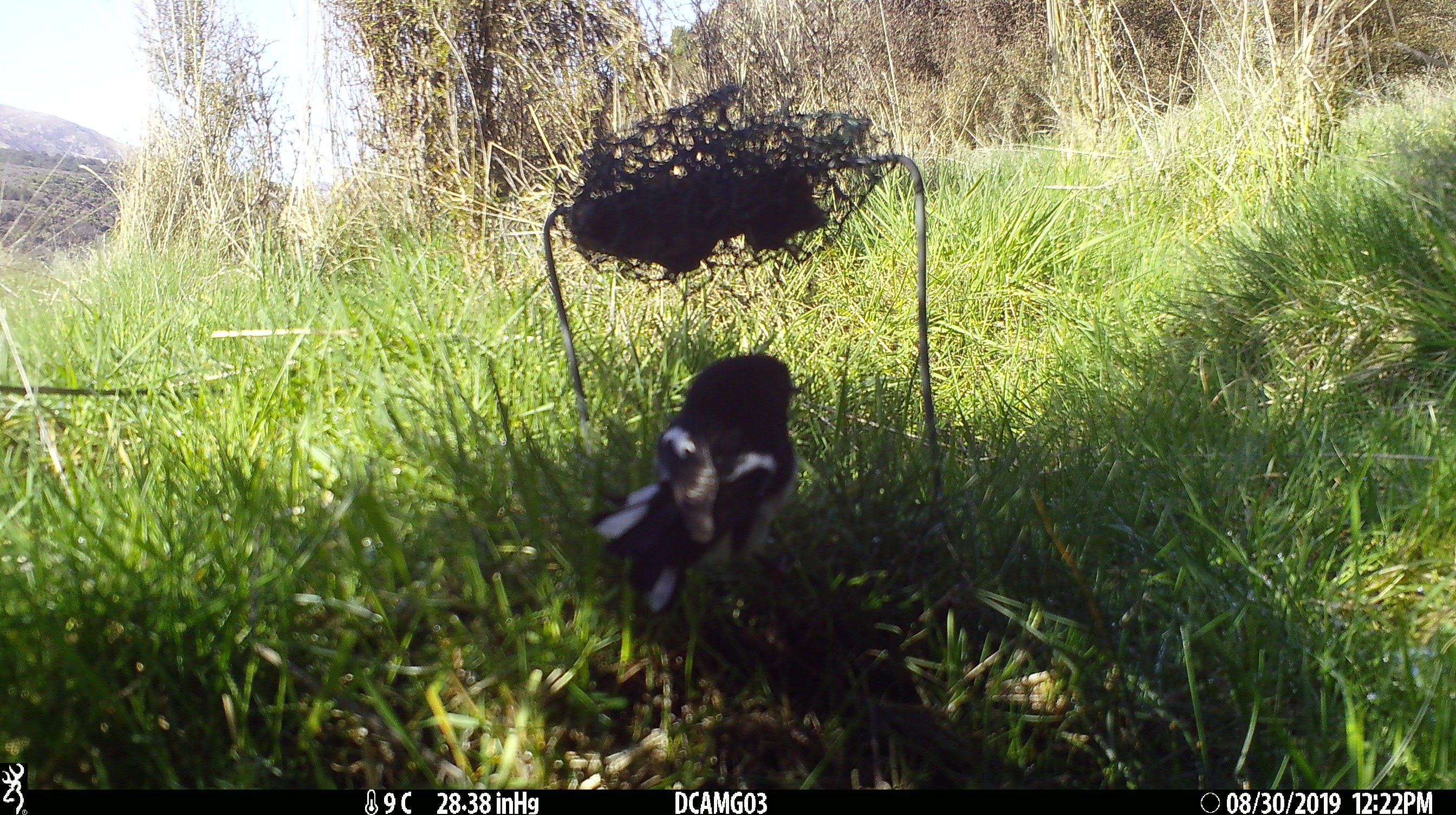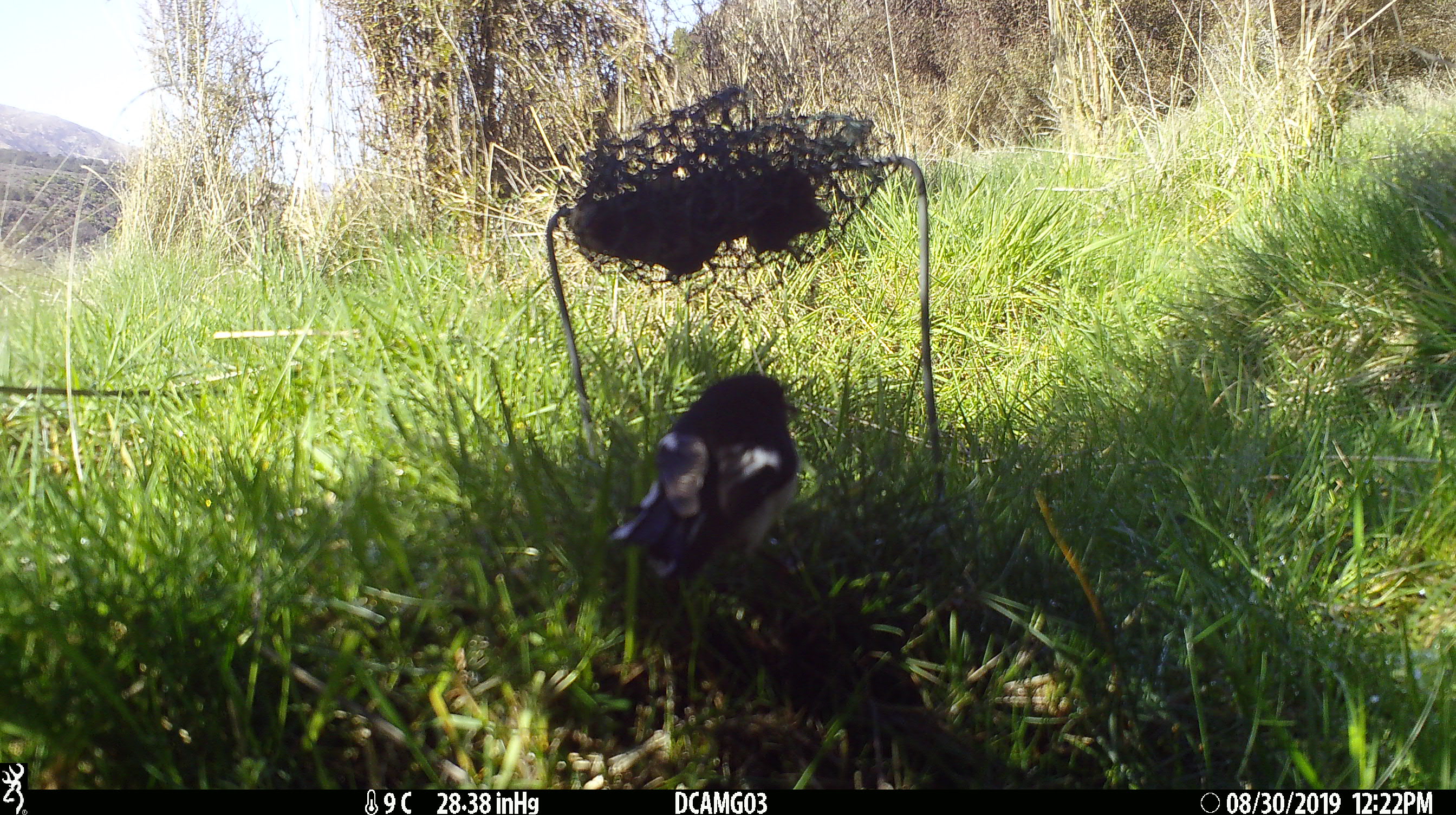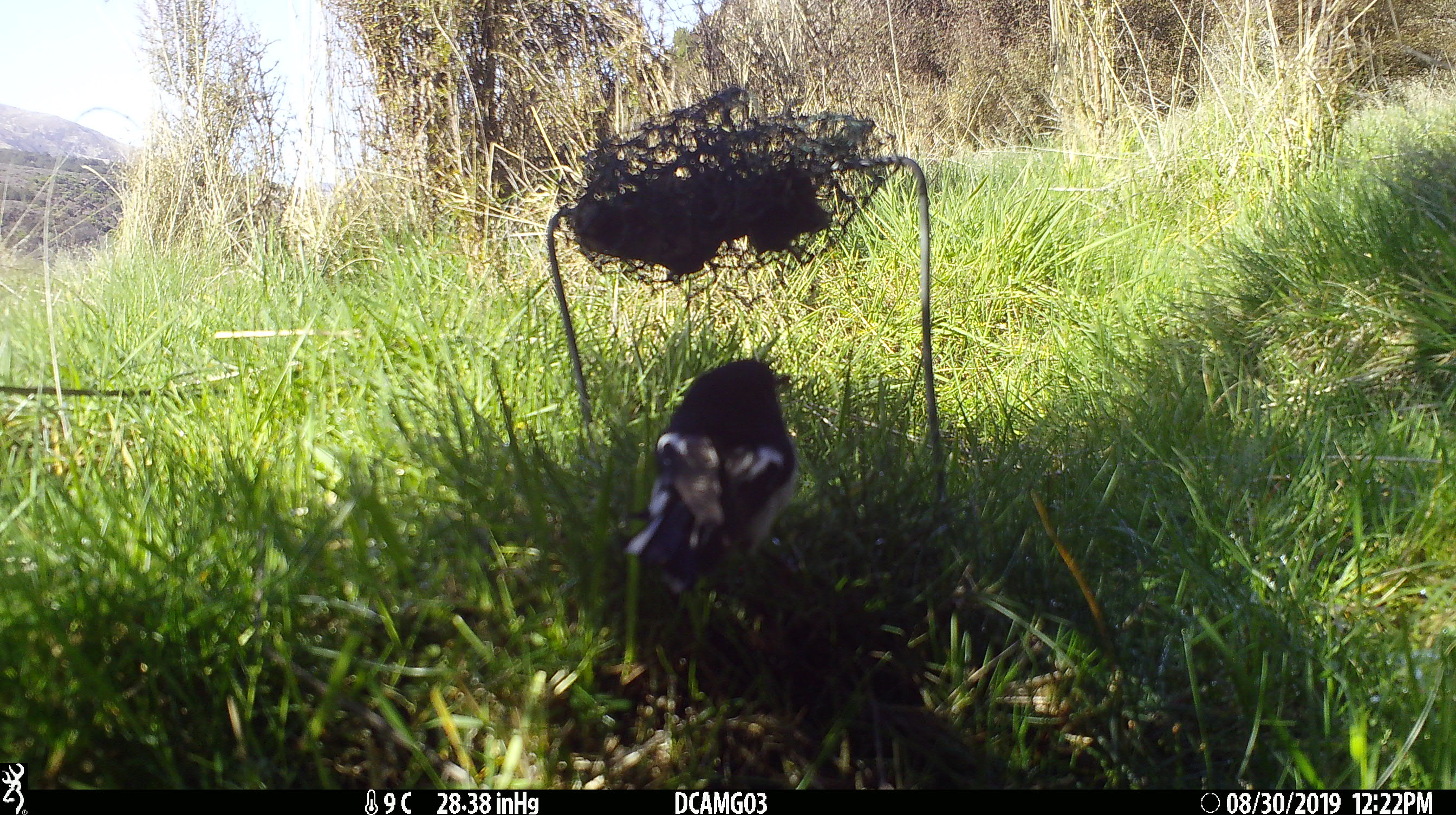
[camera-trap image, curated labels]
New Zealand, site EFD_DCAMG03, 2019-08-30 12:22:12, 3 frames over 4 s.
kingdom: Animalia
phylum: Chordata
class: Aves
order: Passeriformes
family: Petroicidae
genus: Petroica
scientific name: Petroica macrocephala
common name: tomtit